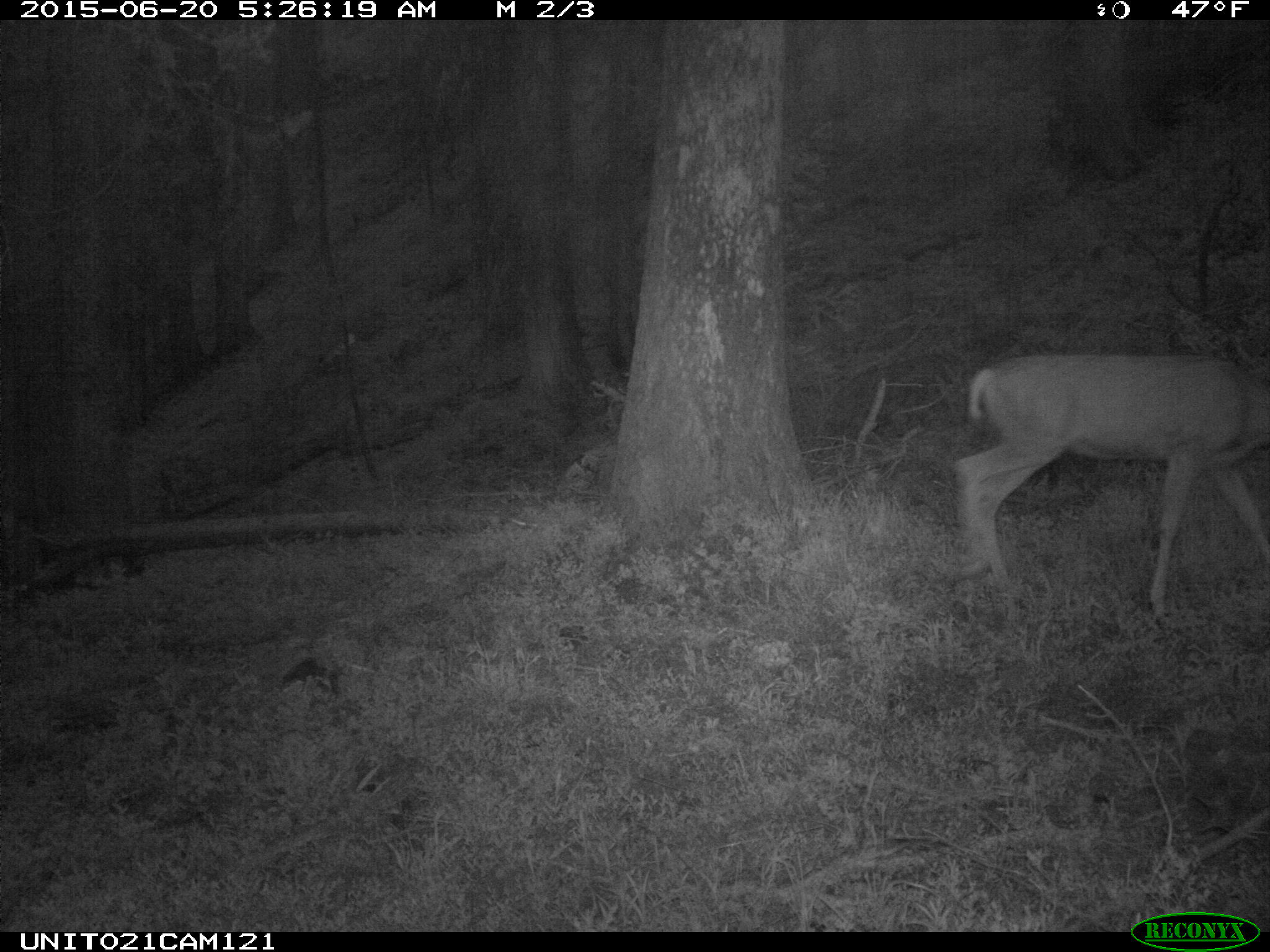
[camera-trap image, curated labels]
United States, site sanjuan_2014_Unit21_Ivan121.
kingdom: Animalia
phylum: Chordata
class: Mammalia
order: Artiodactyla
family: Cervidae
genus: Odocoileus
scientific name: Odocoileus hemionus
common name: mule deer